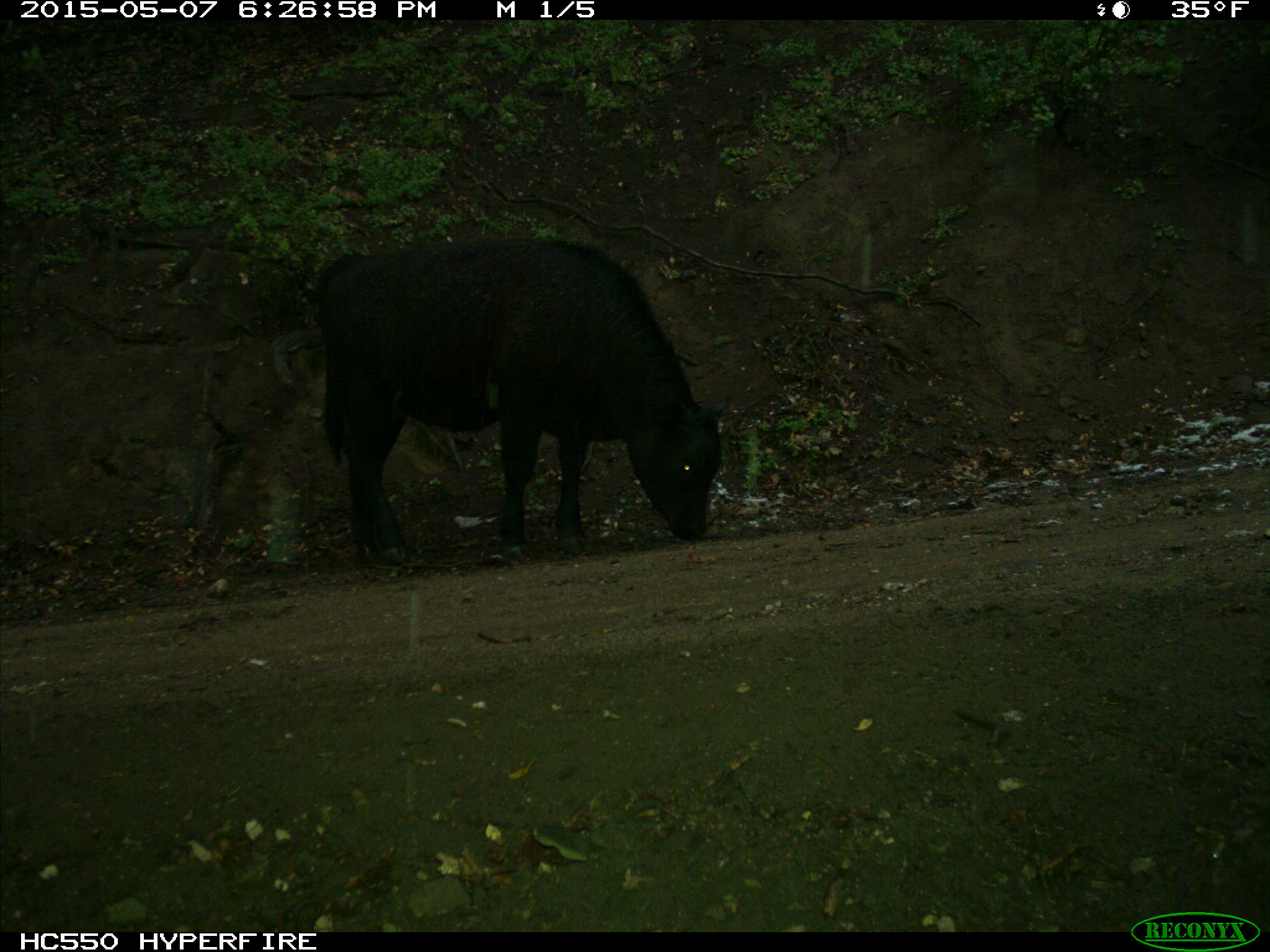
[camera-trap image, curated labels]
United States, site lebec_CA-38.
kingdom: Animalia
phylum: Chordata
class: Mammalia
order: Artiodactyla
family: Bovidae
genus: Bos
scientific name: Bos taurus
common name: domestic cow